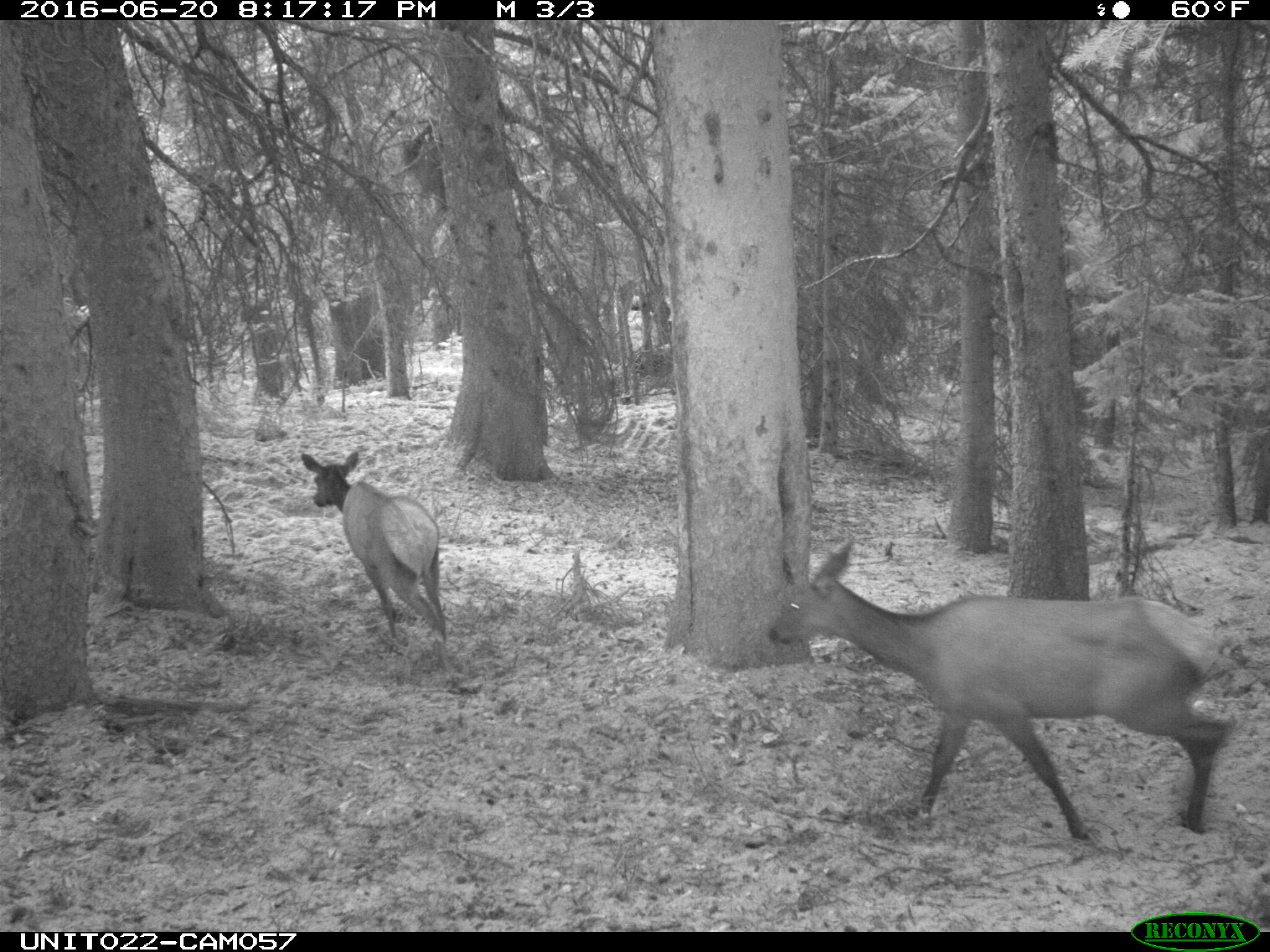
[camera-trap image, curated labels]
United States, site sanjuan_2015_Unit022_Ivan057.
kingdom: Animalia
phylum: Chordata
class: Mammalia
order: Artiodactyla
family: Cervidae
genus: Cervus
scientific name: Cervus elaphus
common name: red deer